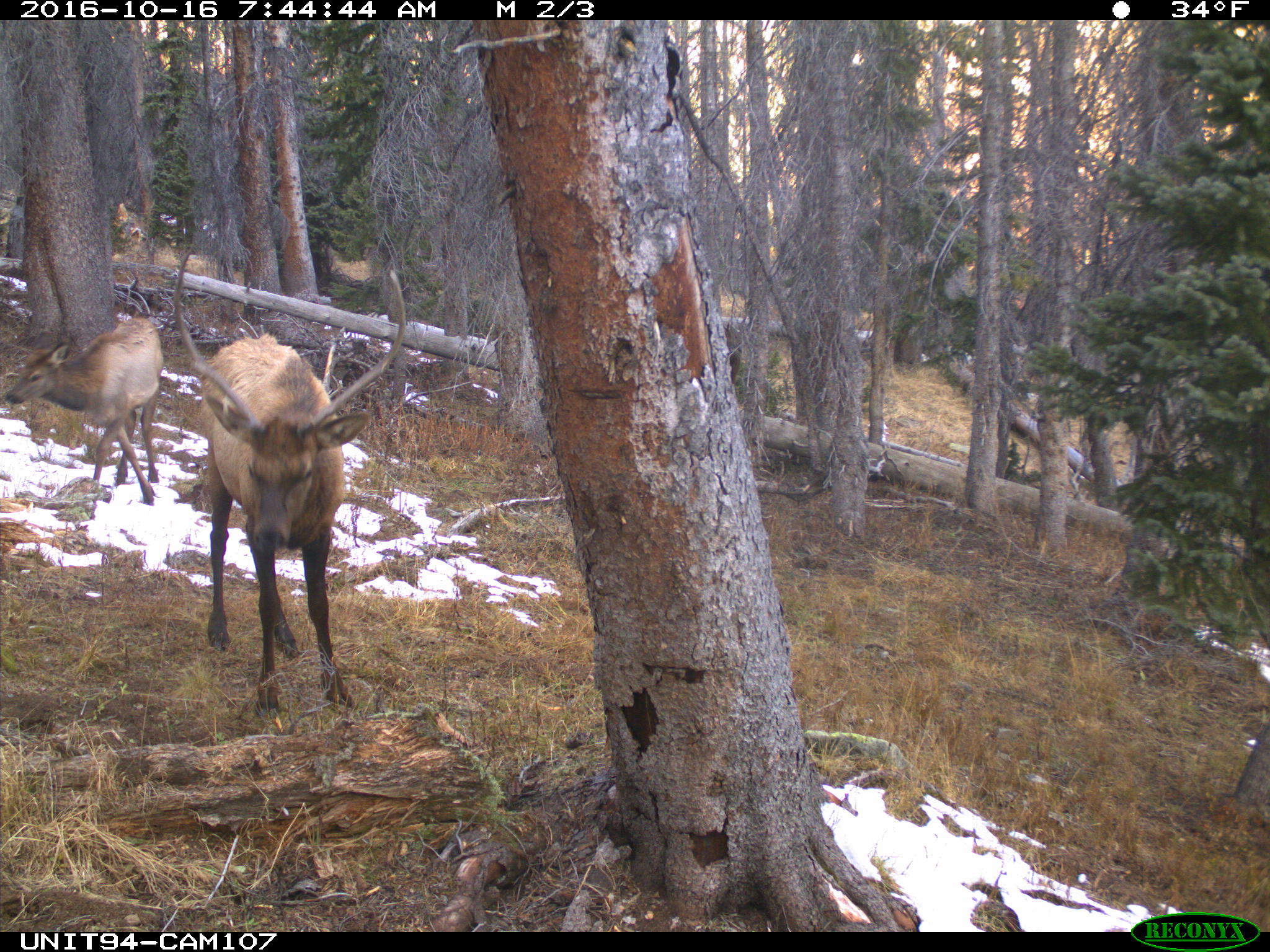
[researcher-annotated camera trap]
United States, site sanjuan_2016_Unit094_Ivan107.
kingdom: Animalia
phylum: Chordata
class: Mammalia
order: Artiodactyla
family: Cervidae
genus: Cervus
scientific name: Cervus elaphus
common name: red deer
Cervus elaphus (red deer).